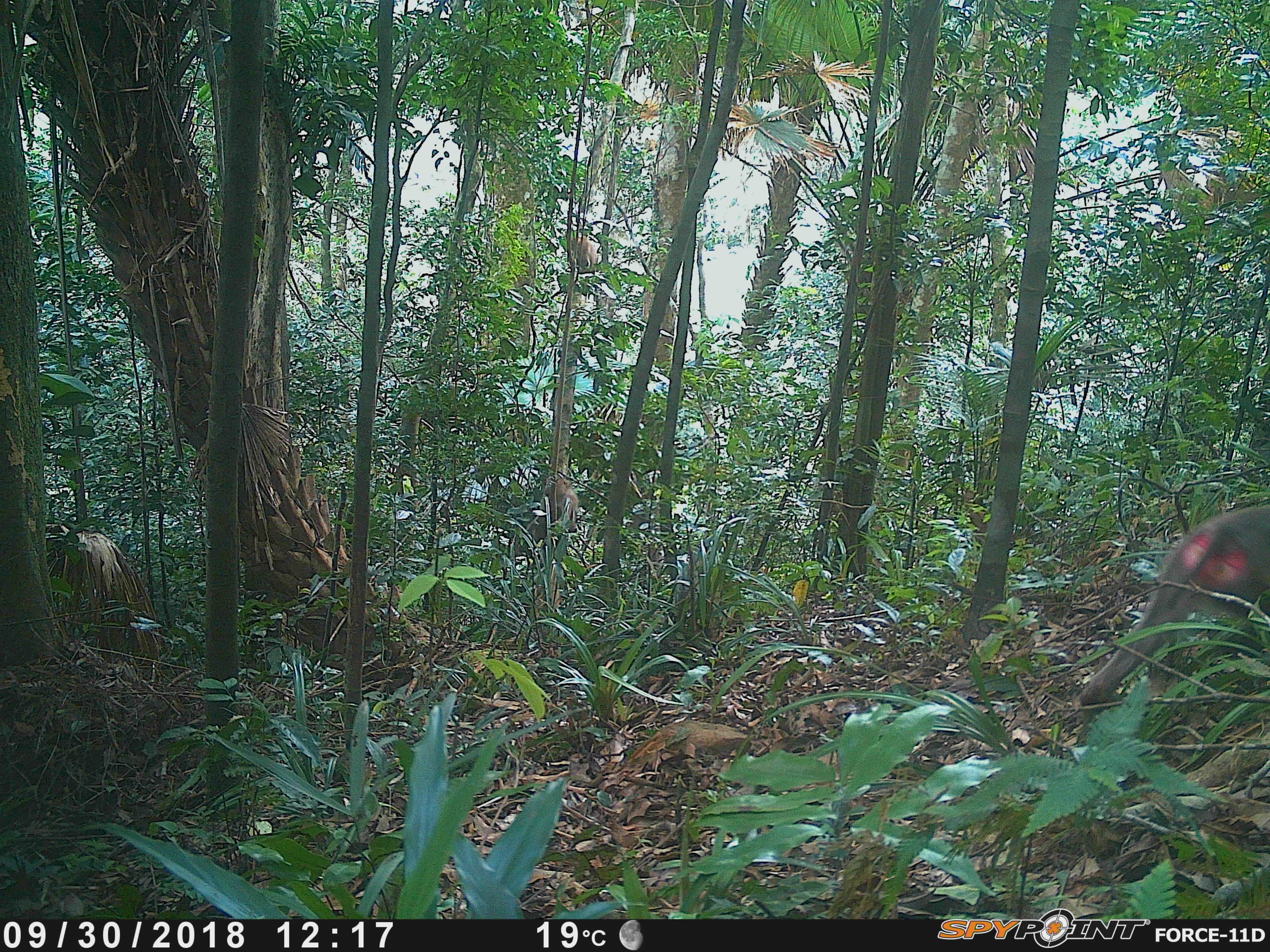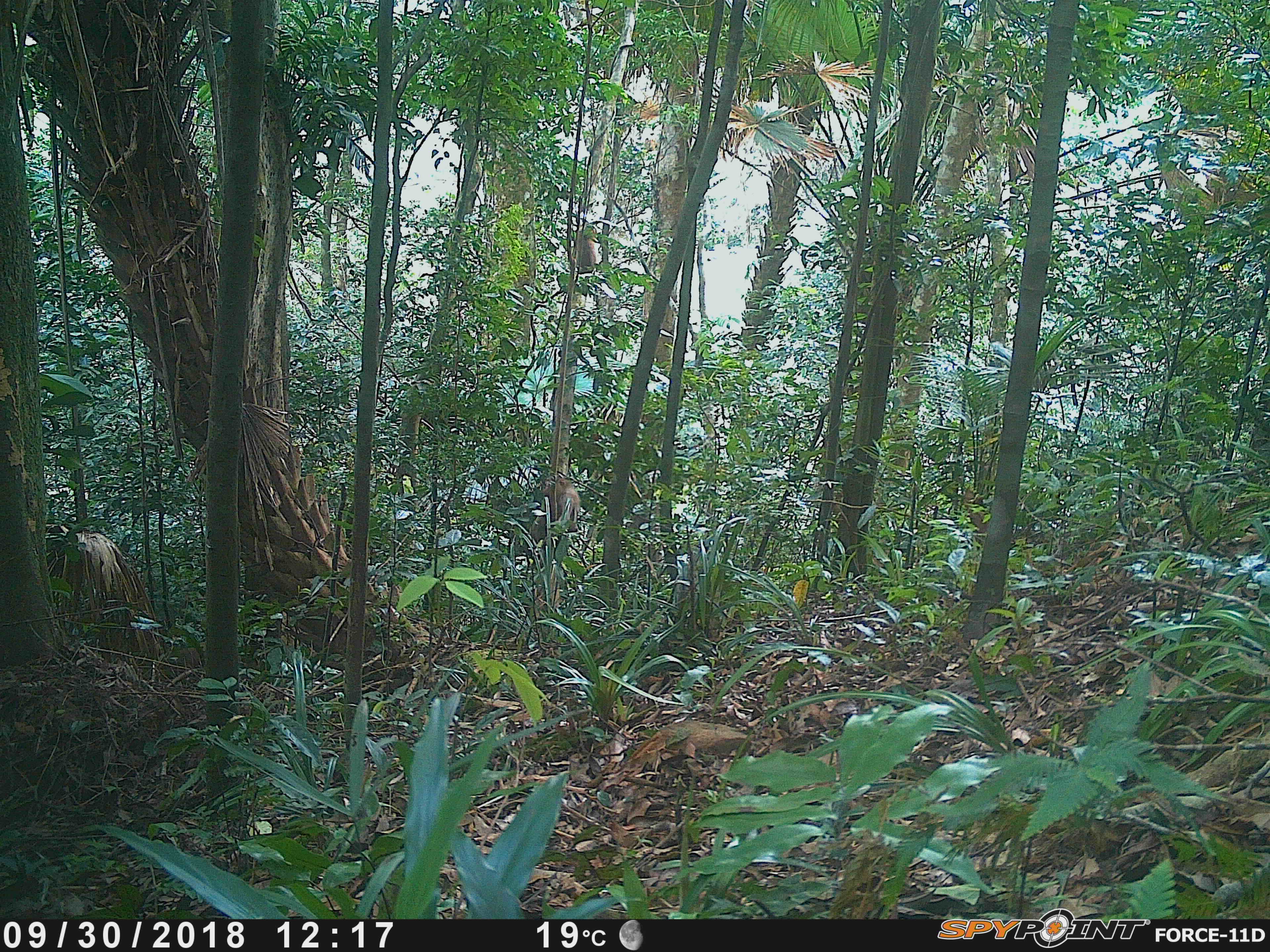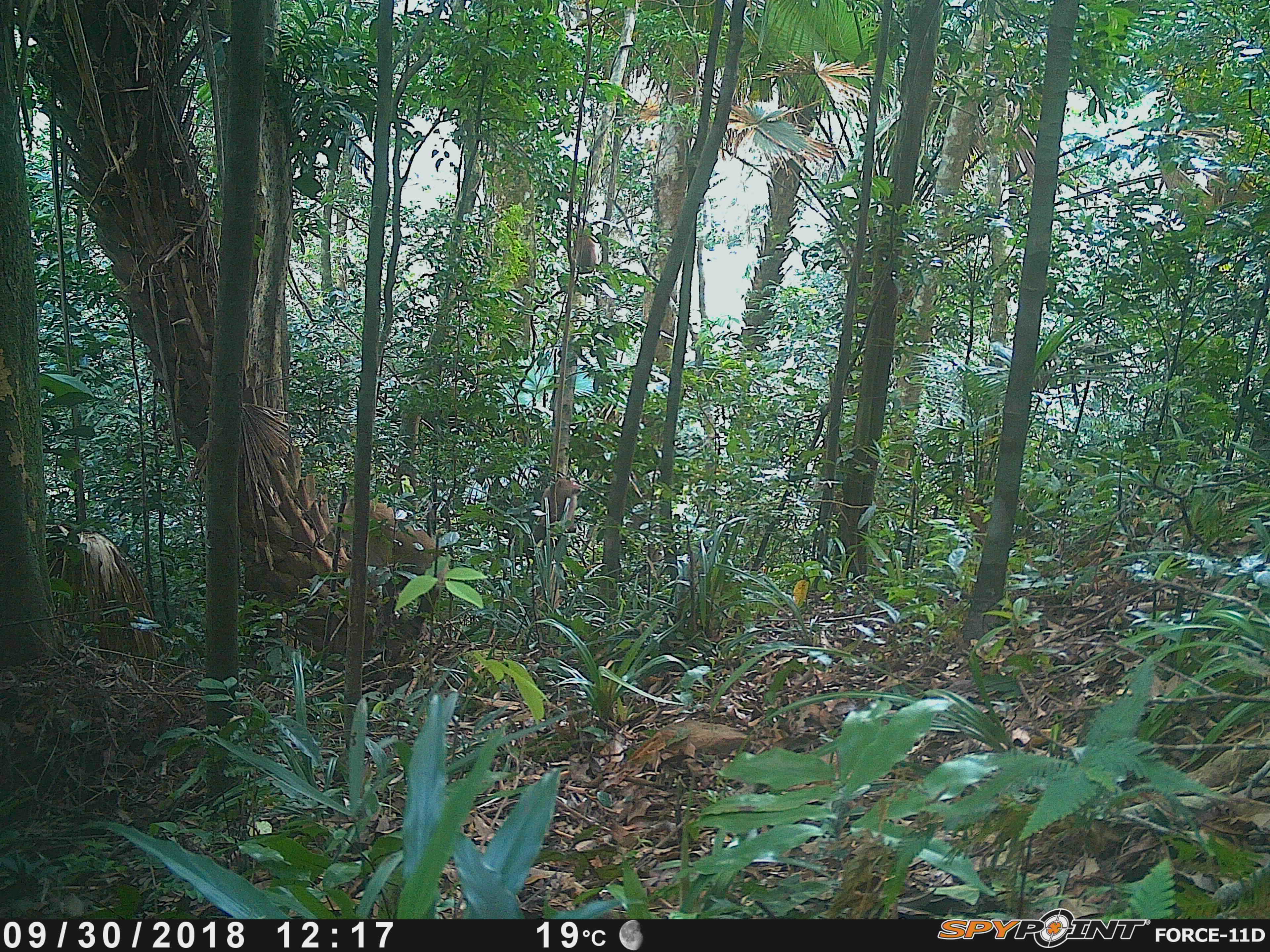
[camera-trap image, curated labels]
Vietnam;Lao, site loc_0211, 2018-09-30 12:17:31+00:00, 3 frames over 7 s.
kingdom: Animalia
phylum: Chordata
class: Mammalia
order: Primates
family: Cercopithecidae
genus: Macaca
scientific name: Macaca nemestrina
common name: pig-tailed macaque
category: pig tailed macaque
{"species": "pig tailed macaque (pig-tailed macaque) (Macaca nemestrina)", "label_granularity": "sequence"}